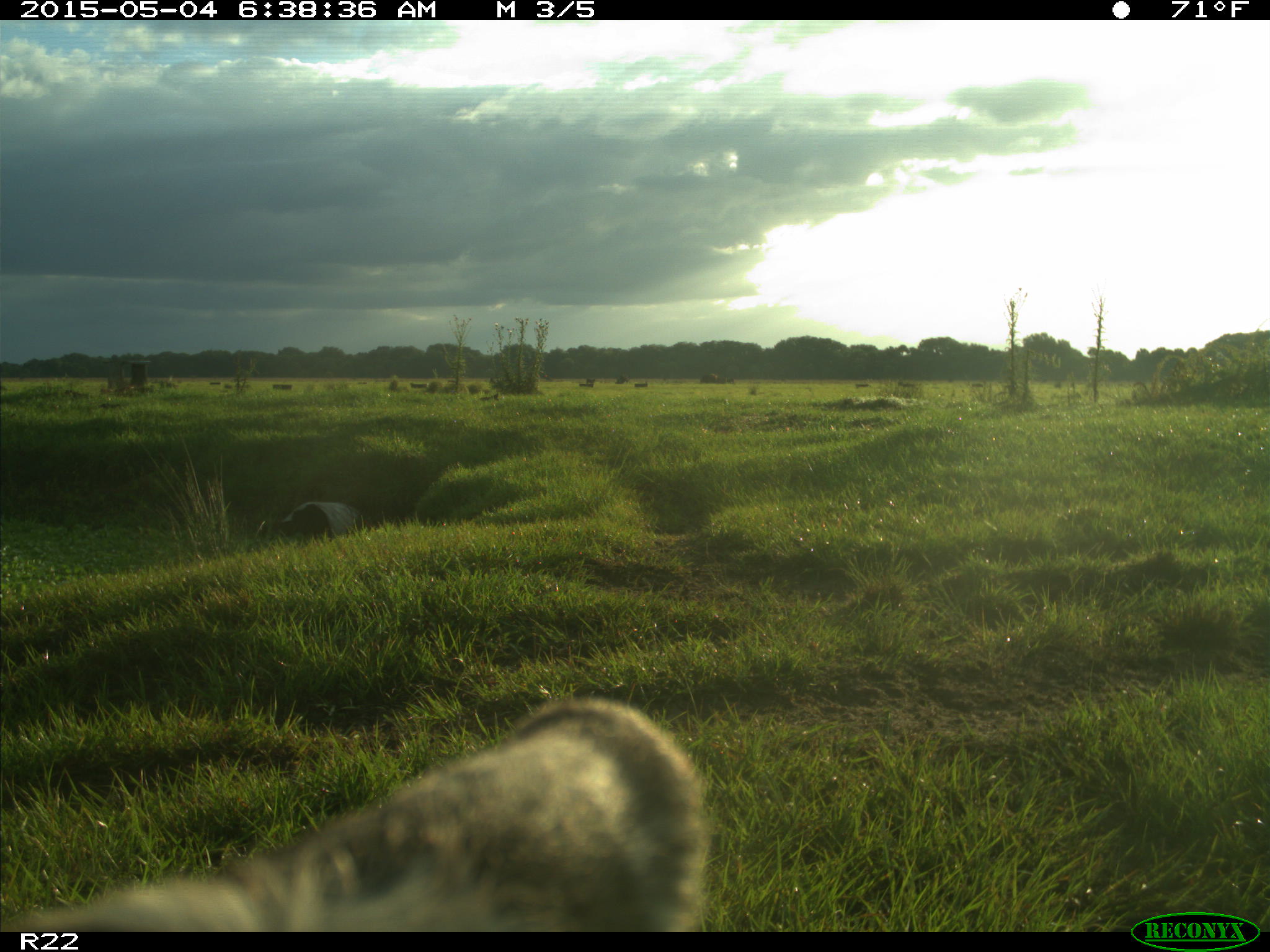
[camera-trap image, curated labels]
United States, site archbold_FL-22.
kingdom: Animalia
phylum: Chordata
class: Mammalia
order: Artiodactyla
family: Bovidae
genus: Bos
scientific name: Bos taurus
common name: domestic cow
Bos taurus (domestic cow).